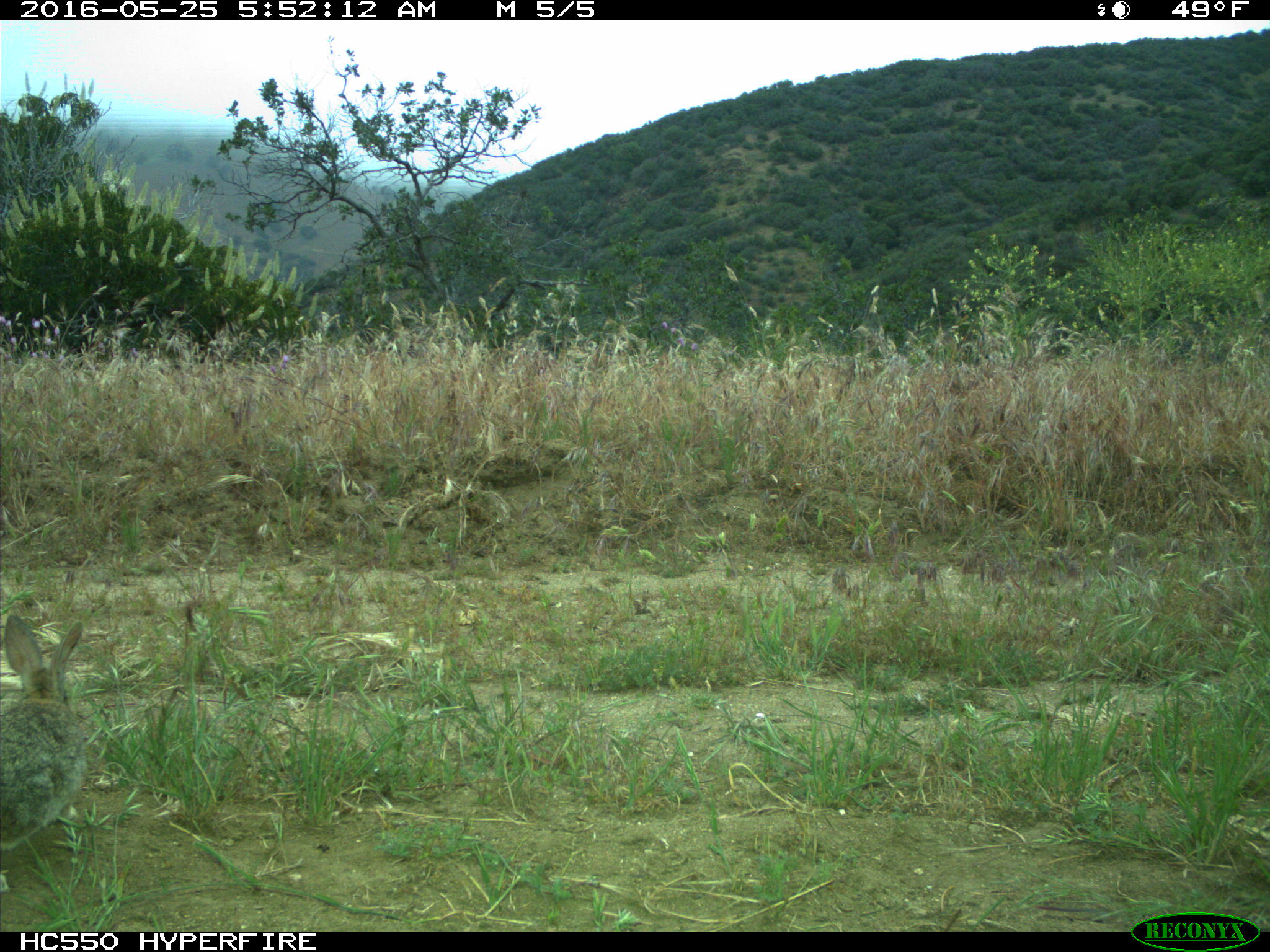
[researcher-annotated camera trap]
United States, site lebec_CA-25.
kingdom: Animalia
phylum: Chordata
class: Mammalia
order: Lagomorpha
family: Leporidae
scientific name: Leporidae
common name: rabbits and hares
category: unidentified rabbit